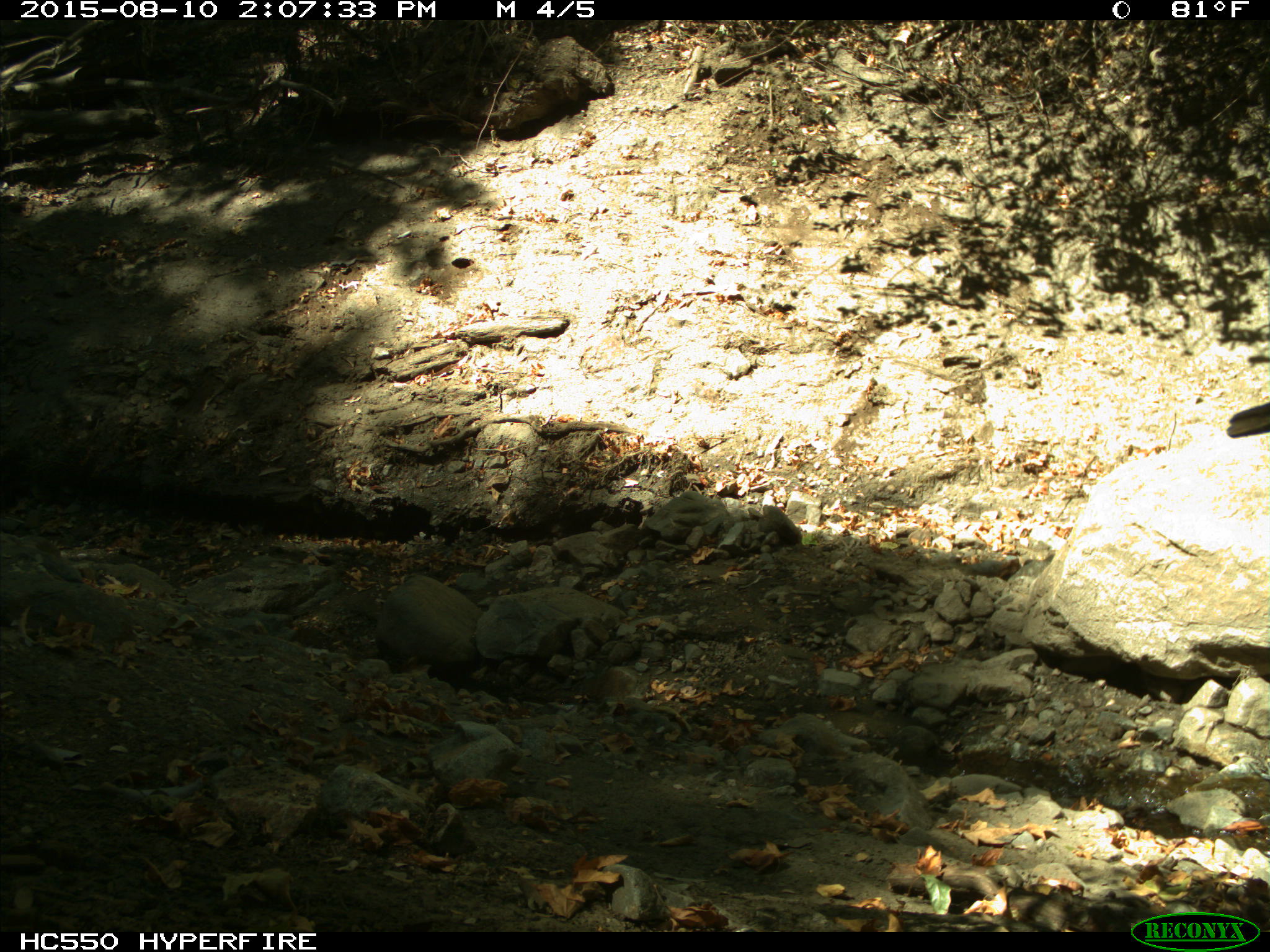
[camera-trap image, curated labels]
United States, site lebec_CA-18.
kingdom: Animalia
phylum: Chordata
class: Mammalia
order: Artiodactyla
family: Bovidae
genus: Bos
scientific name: Bos taurus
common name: domestic cow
Bos taurus (domestic cow).